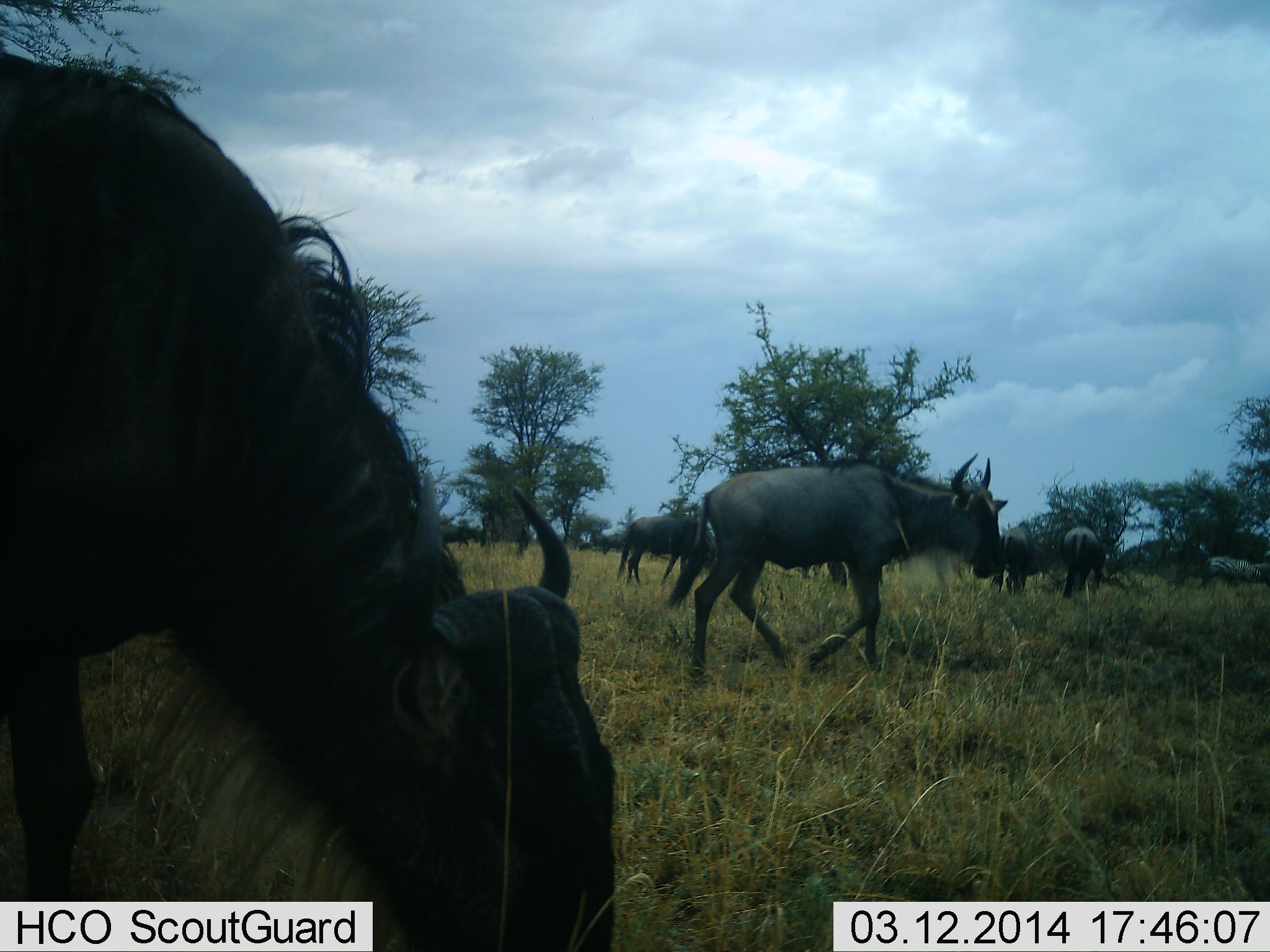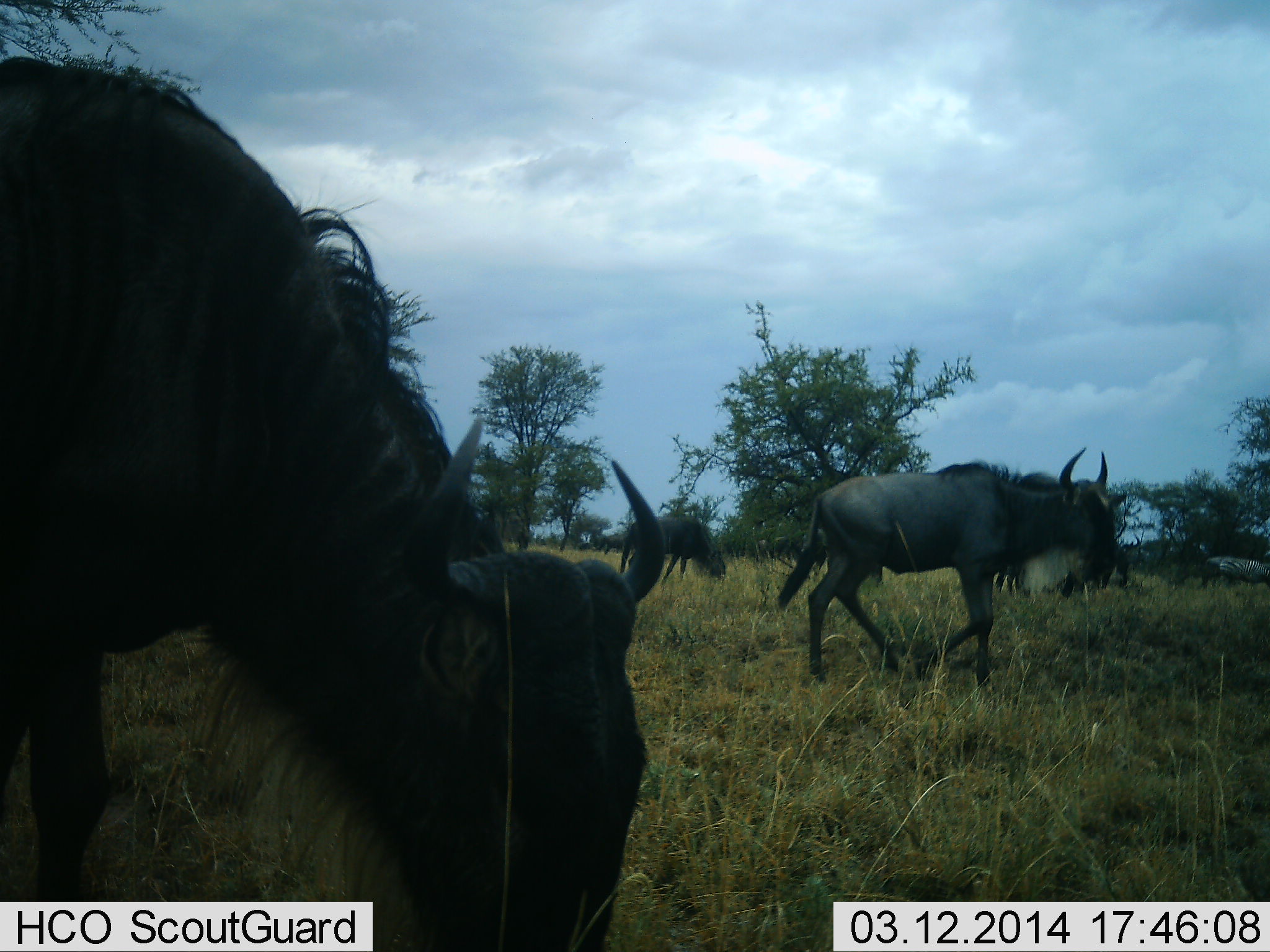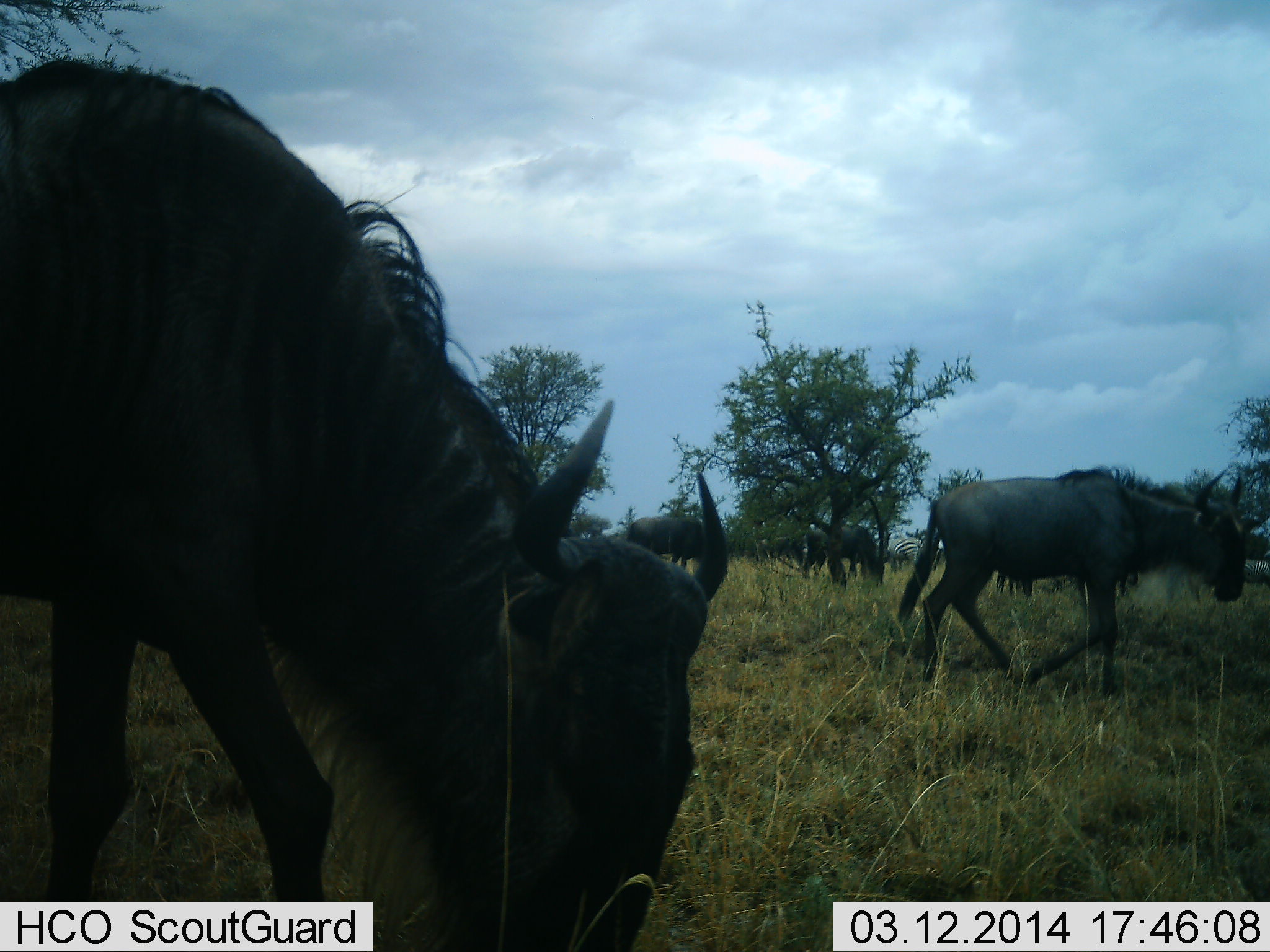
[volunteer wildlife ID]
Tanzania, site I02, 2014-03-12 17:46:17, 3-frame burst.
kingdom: Animalia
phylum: Chordata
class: Mammalia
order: Artiodactyla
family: Bovidae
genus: Connochaetes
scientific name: Connochaetes taurinus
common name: blue wildebeest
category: wildebeest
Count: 6.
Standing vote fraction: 47%.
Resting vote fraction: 0%.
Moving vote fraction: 87%.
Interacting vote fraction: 0%.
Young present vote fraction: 0%.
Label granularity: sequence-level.